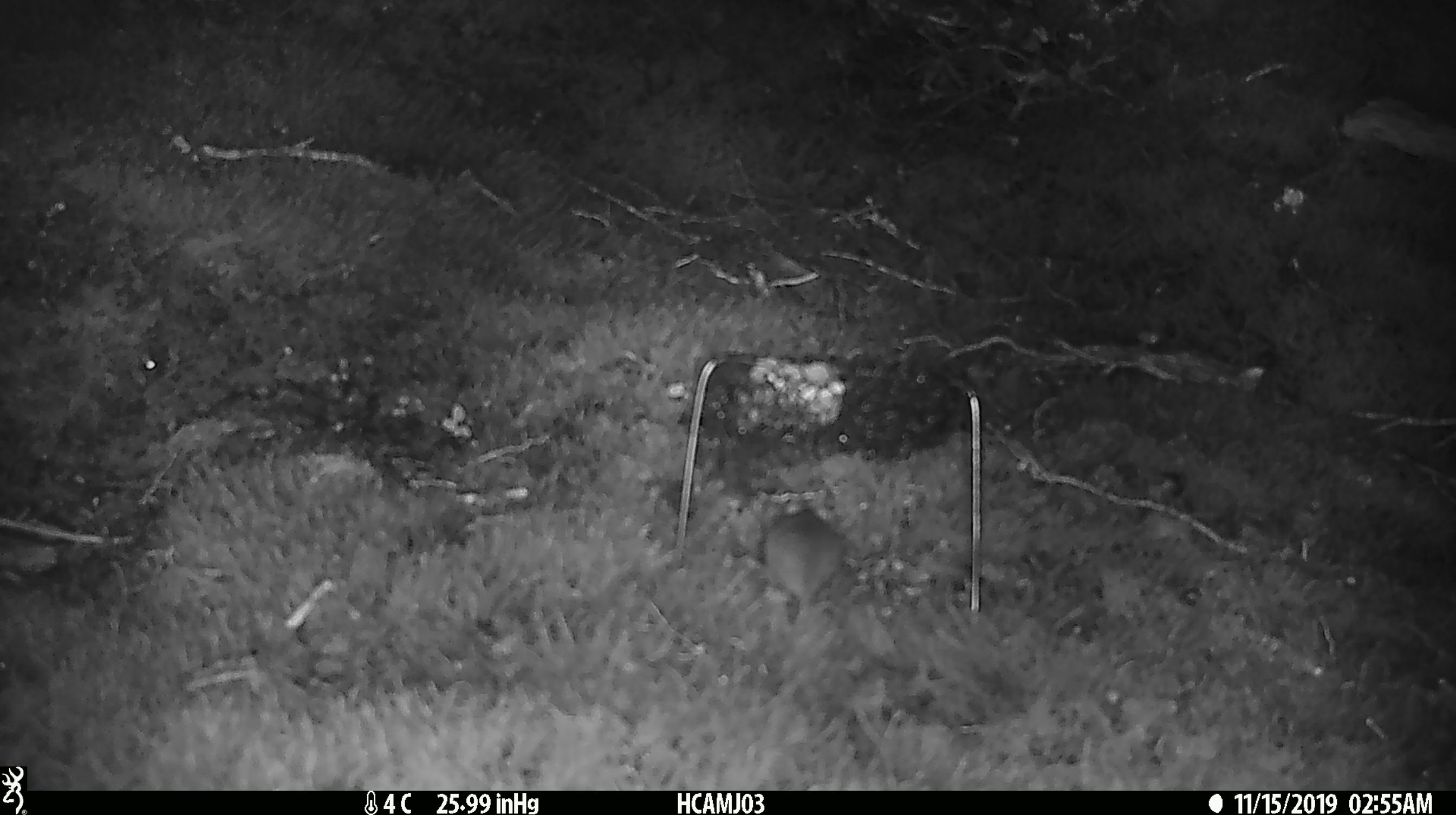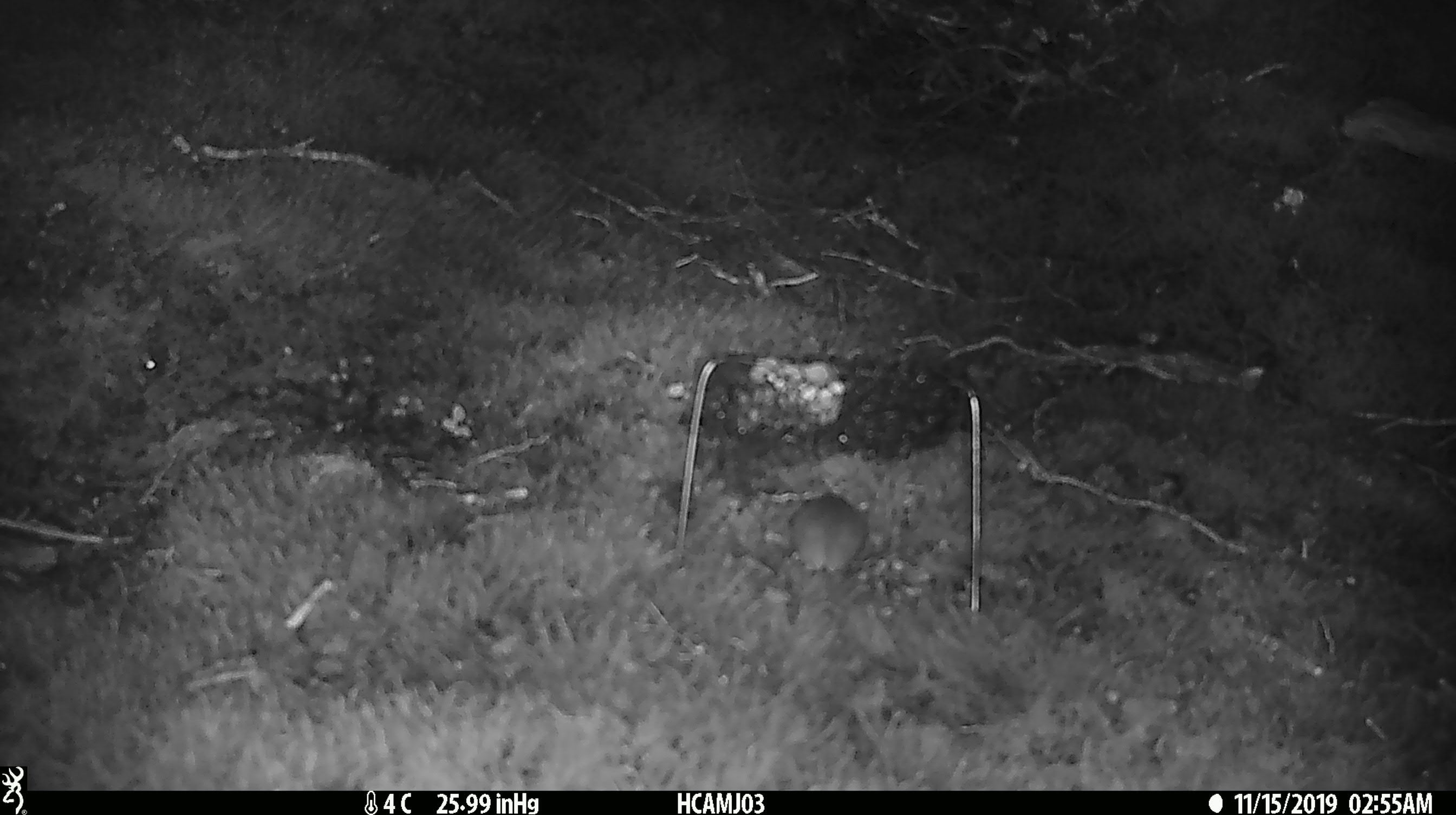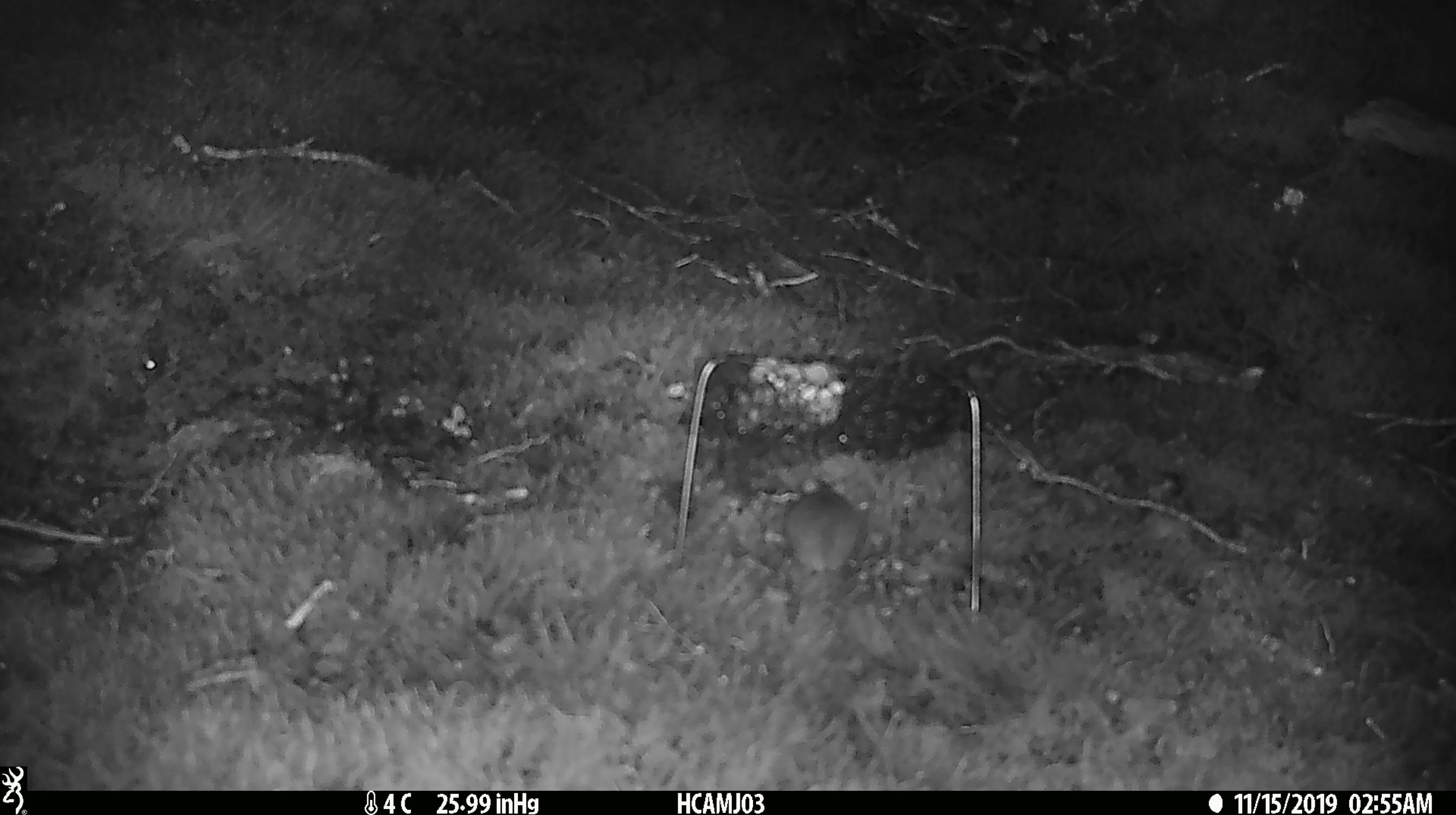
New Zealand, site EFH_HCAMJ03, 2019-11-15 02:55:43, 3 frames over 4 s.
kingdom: Animalia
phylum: Chordata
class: Mammalia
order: Rodentia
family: Muridae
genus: Mus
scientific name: Mus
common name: mouse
Mouse (Mus).